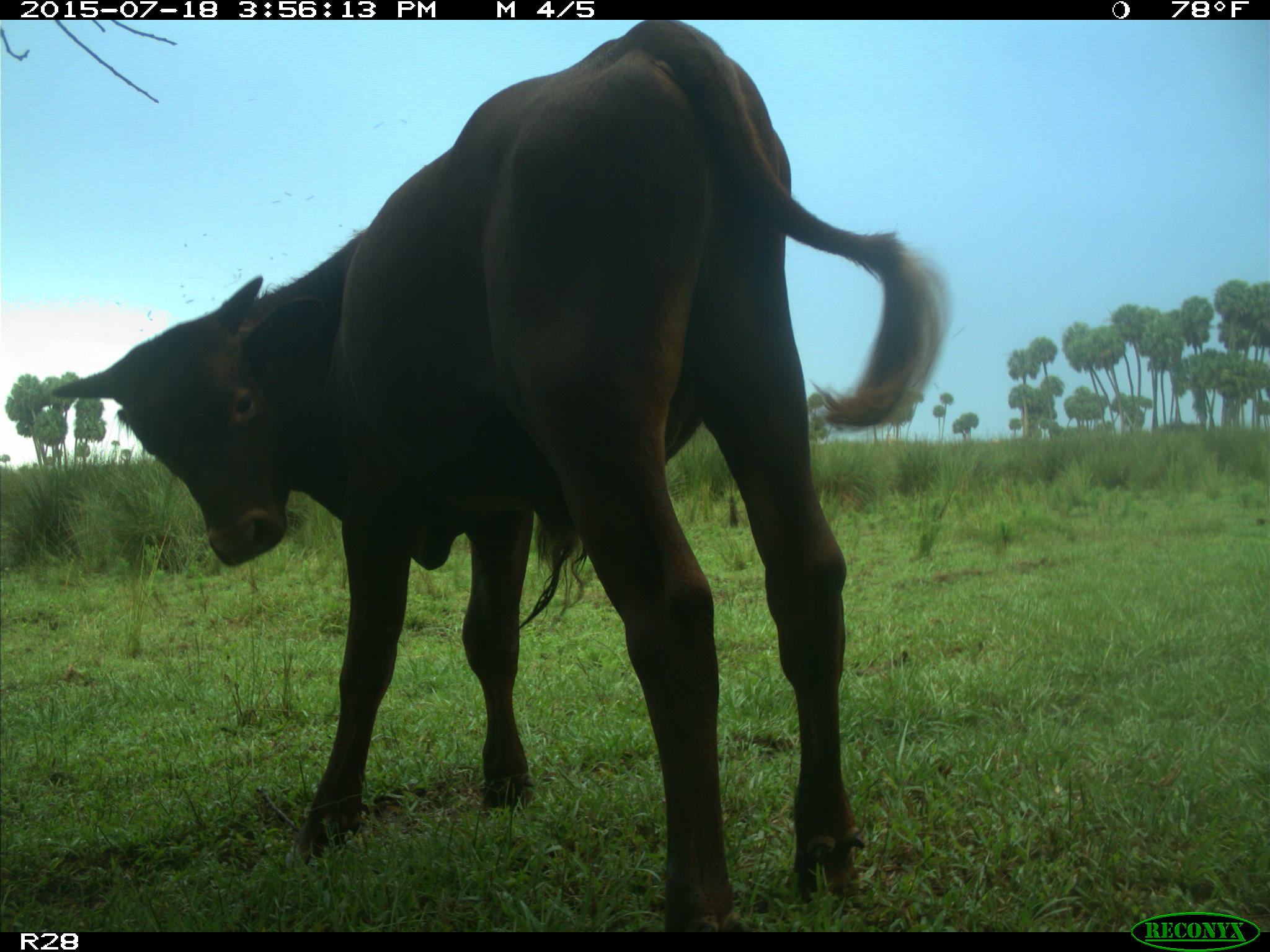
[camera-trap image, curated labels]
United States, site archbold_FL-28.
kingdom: Animalia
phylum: Chordata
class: Mammalia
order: Artiodactyla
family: Bovidae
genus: Bos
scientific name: Bos taurus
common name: domestic cow